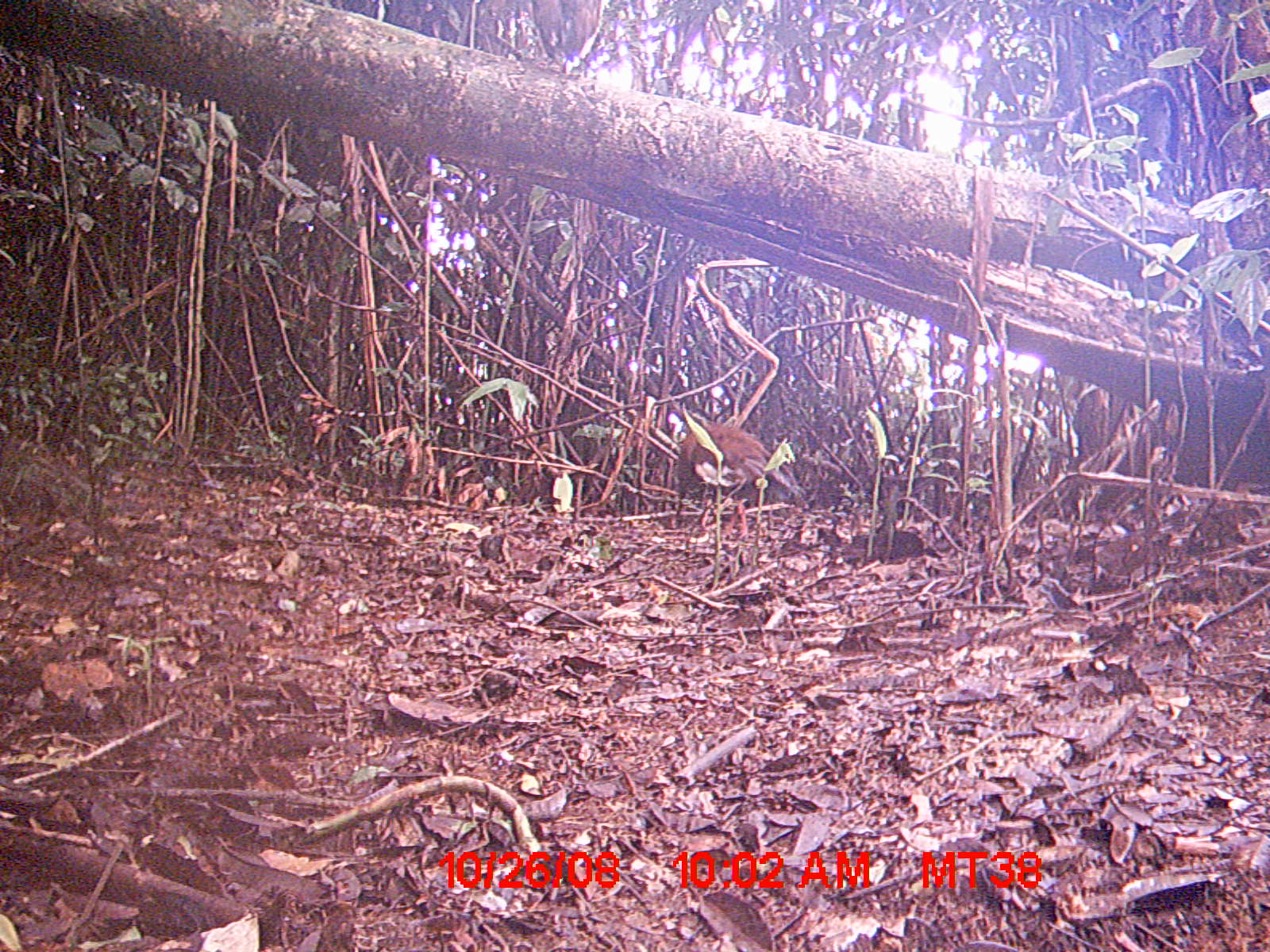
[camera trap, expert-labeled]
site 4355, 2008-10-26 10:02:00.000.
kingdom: Animalia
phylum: Chordata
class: Aves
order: Cuculiformes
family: Cuculidae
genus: Coua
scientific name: Coua serriana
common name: red-breasted coua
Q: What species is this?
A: Coua serriana (red-breasted coua).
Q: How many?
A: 1.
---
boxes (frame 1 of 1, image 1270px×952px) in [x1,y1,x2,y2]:
coua serriana: [684,419,810,543]